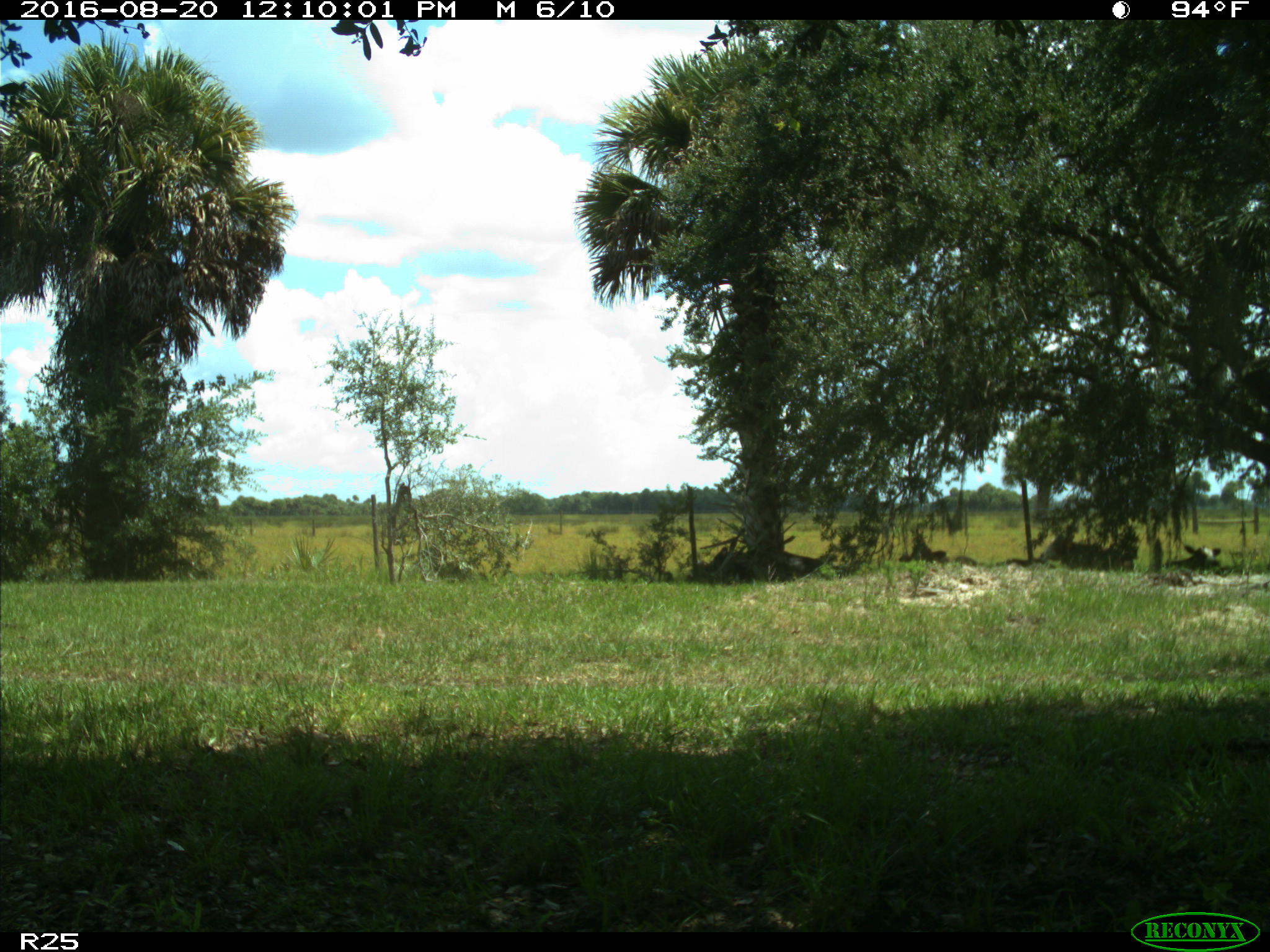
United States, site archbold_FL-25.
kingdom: Animalia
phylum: Chordata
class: Mammalia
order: Artiodactyla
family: Bovidae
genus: Bos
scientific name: Bos taurus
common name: domestic cow